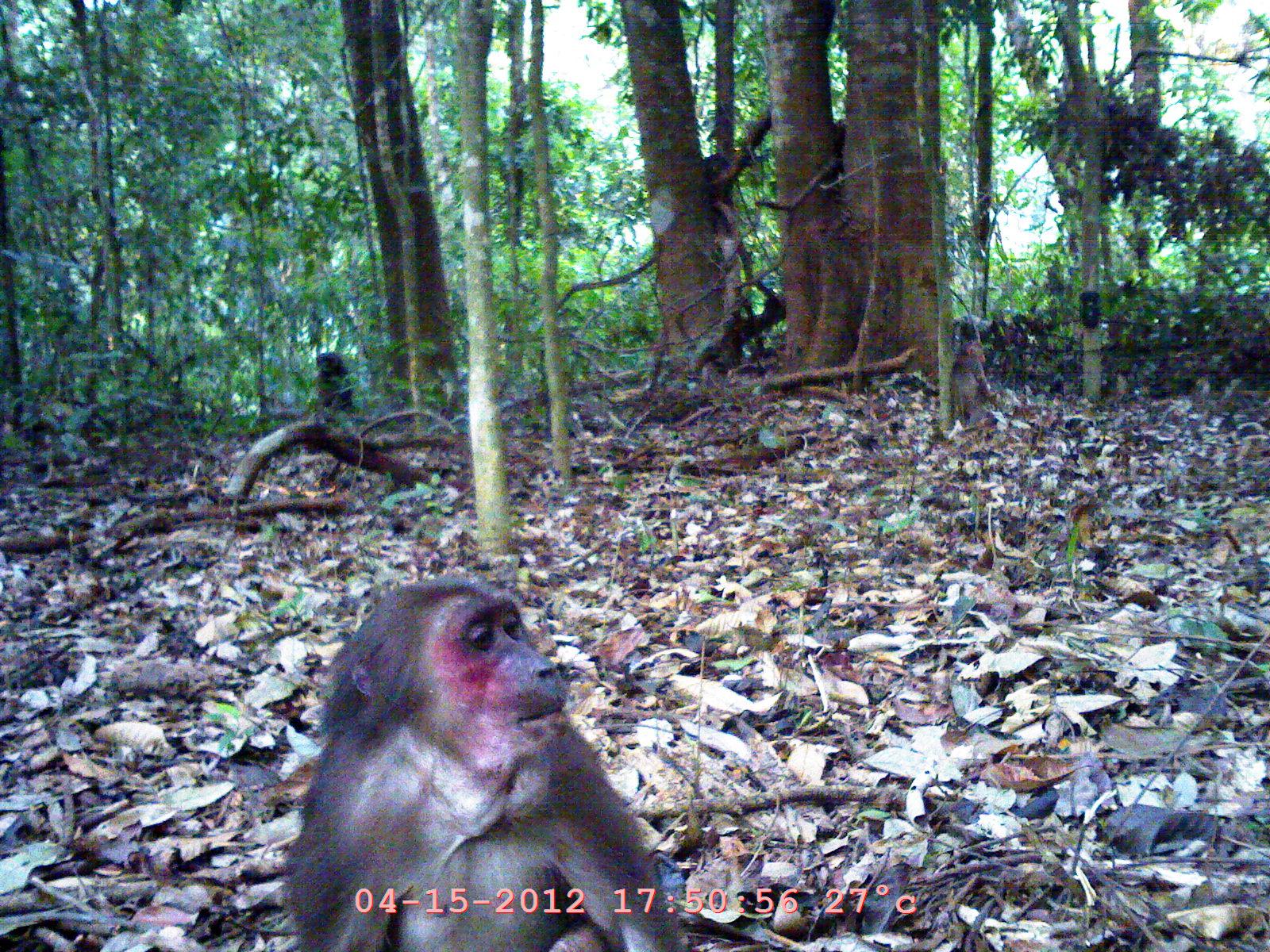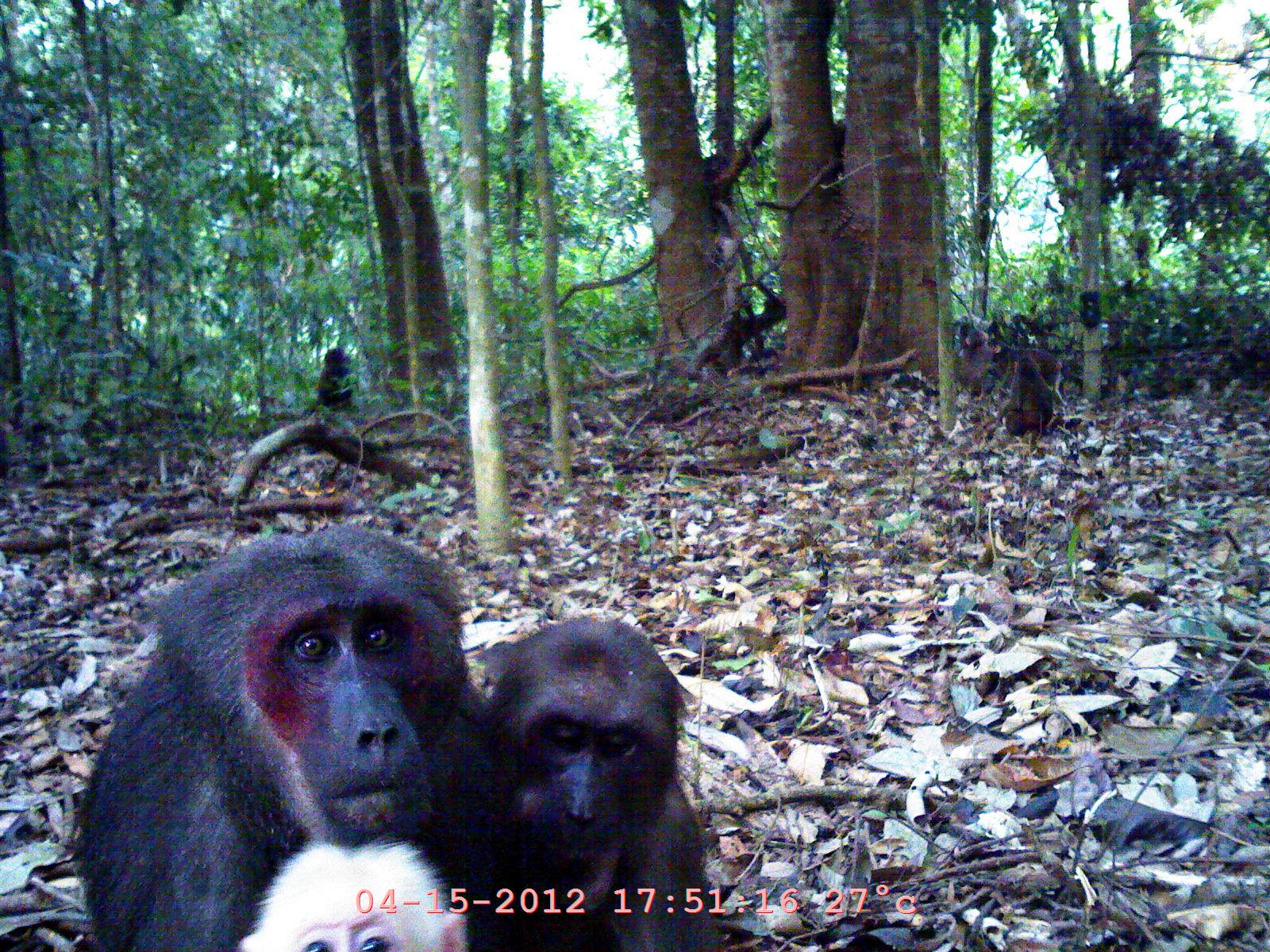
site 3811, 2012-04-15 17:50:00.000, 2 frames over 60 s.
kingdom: Animalia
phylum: Chordata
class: Mammalia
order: Primates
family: Cercopithecidae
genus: Macaca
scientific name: Macaca arctoides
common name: stump-tailed macaque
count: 3